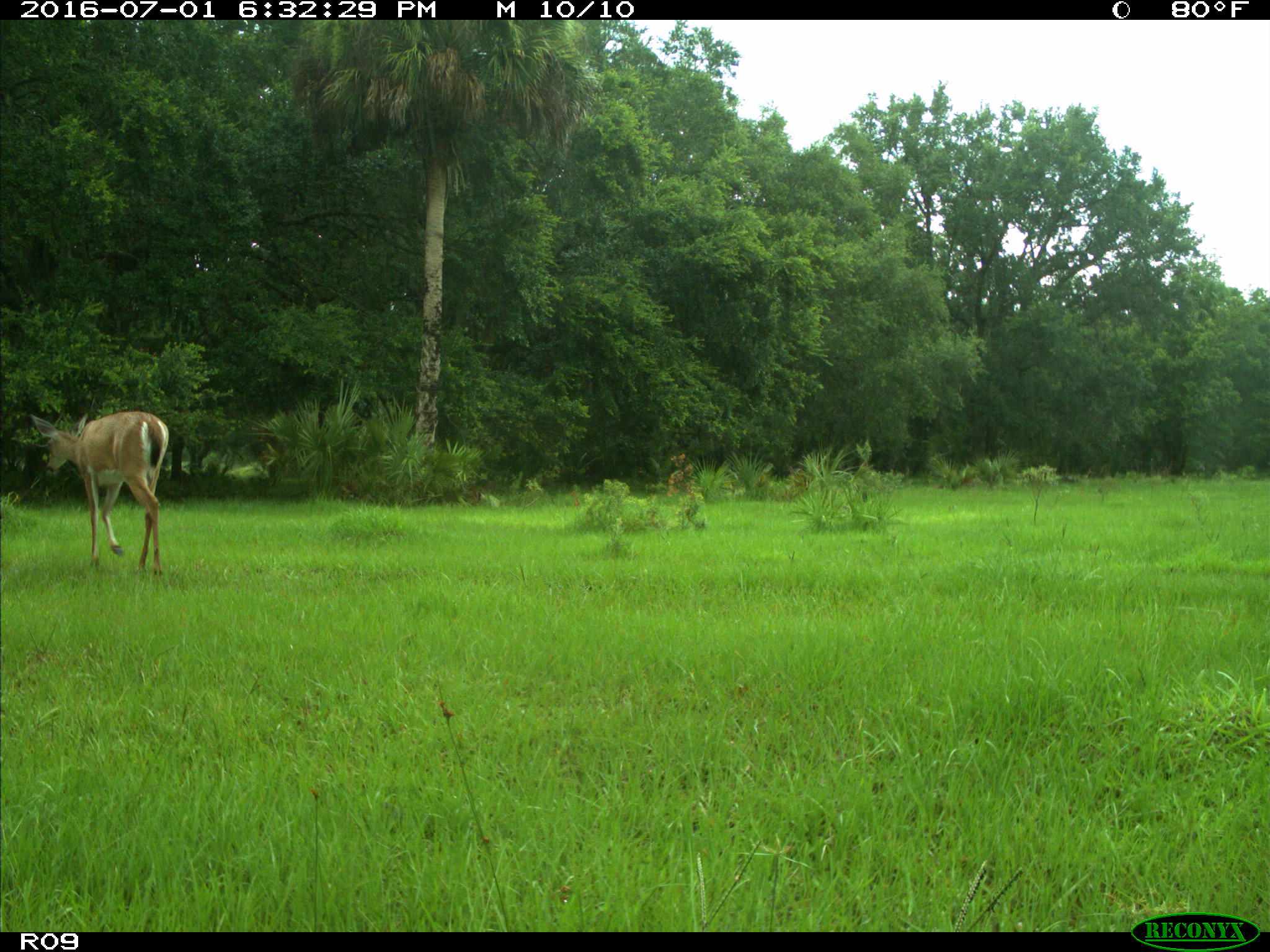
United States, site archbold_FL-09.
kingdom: Animalia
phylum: Chordata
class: Mammalia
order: Artiodactyla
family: Cervidae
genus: Odocoileus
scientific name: Odocoileus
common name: deer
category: unidentified deer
Unidentified deer (deer) (Odocoileus).